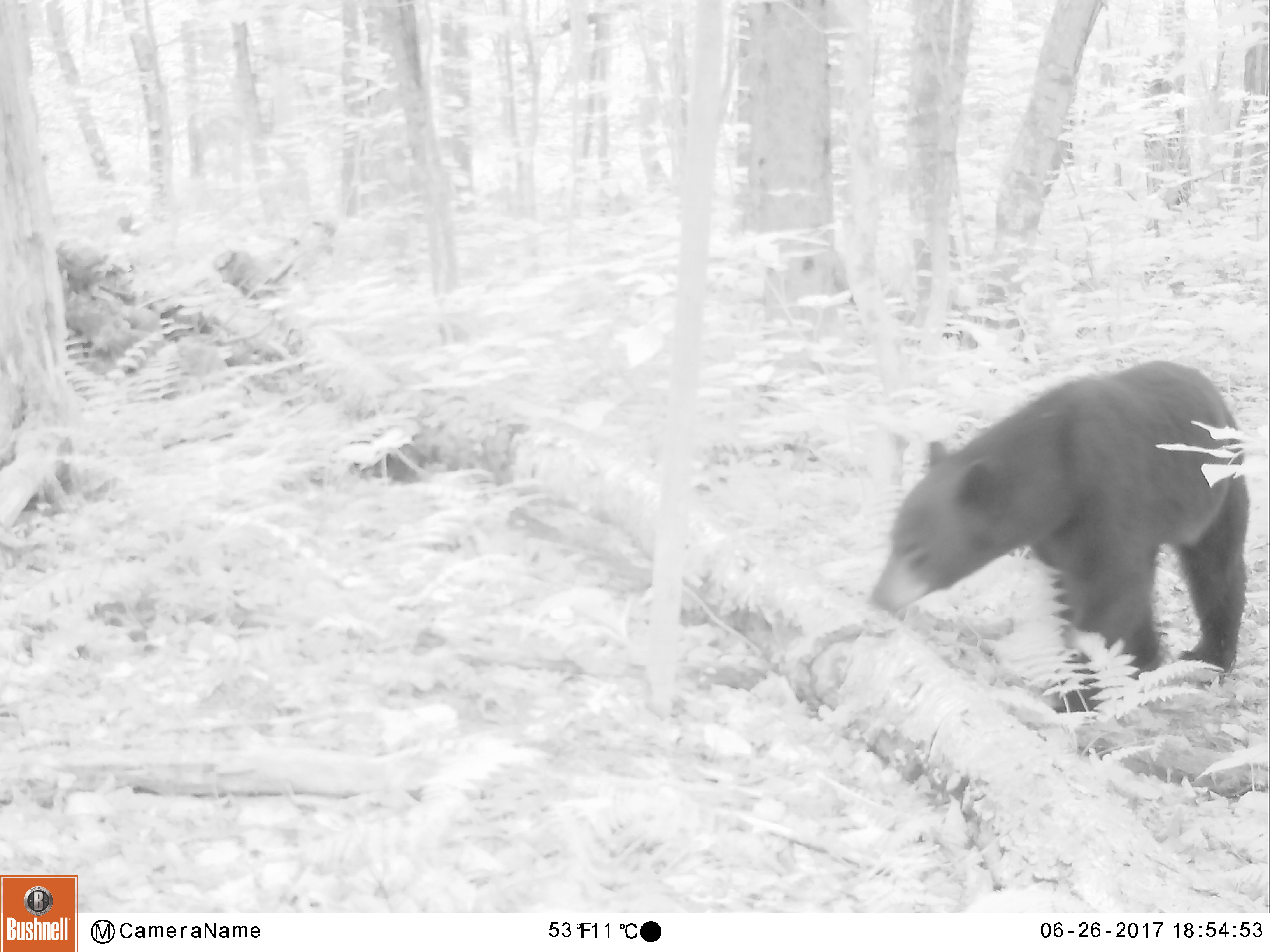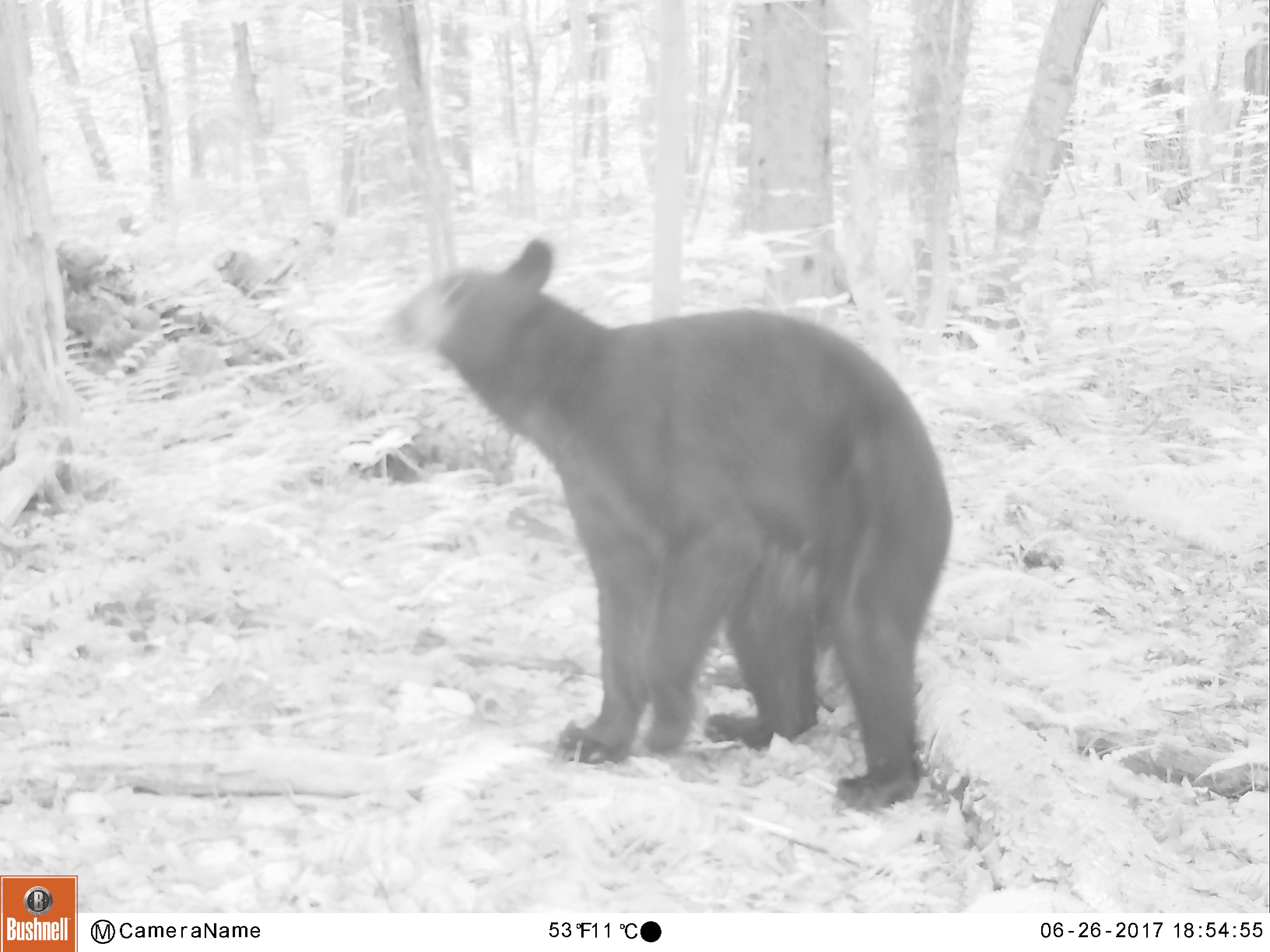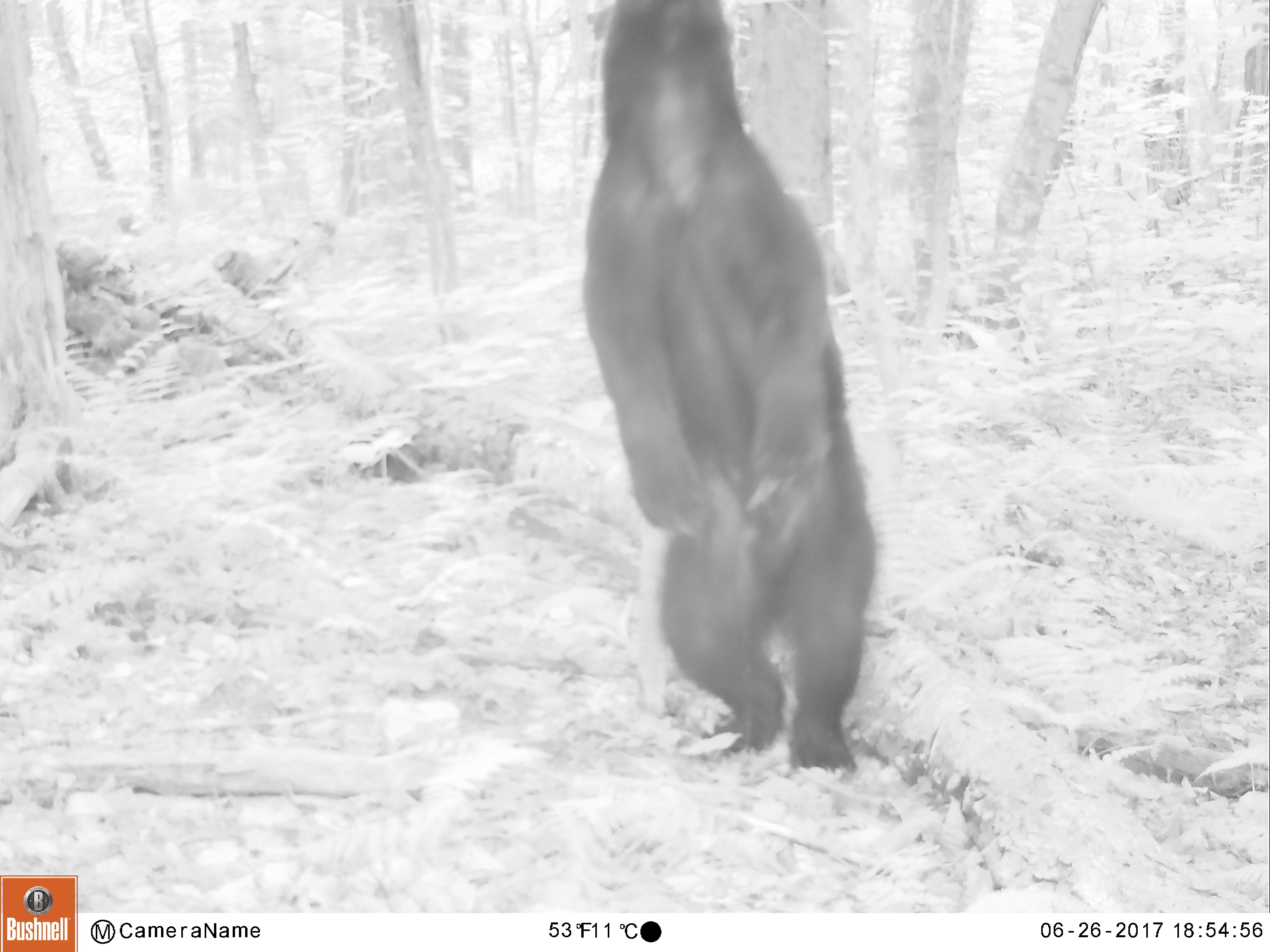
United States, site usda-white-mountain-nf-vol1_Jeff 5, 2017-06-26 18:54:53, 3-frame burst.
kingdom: Animalia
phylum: Chordata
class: Mammalia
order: Carnivora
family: Ursidae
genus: Ursus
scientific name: Ursus americanus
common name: black bear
Black bear (Ursus americanus).